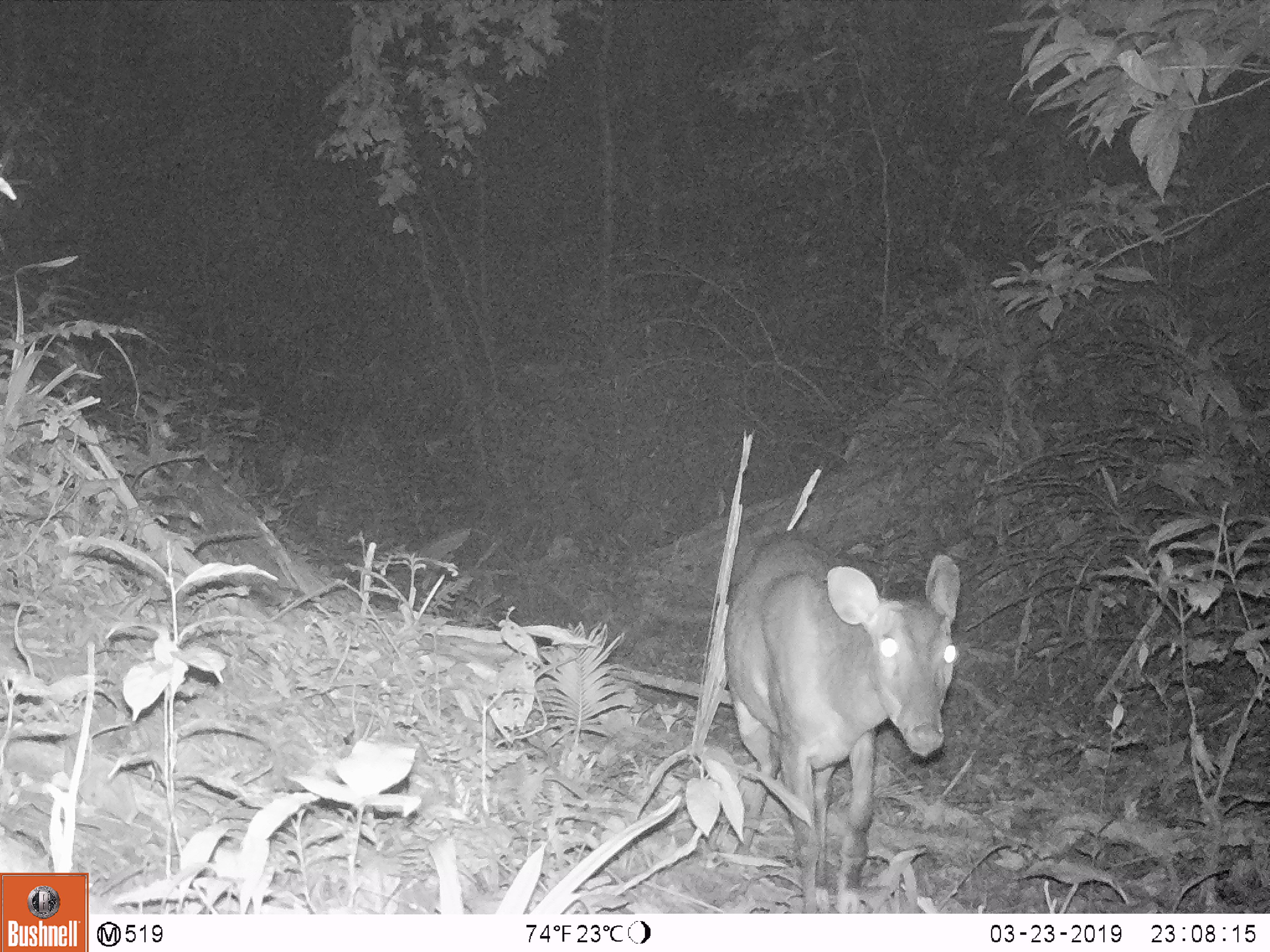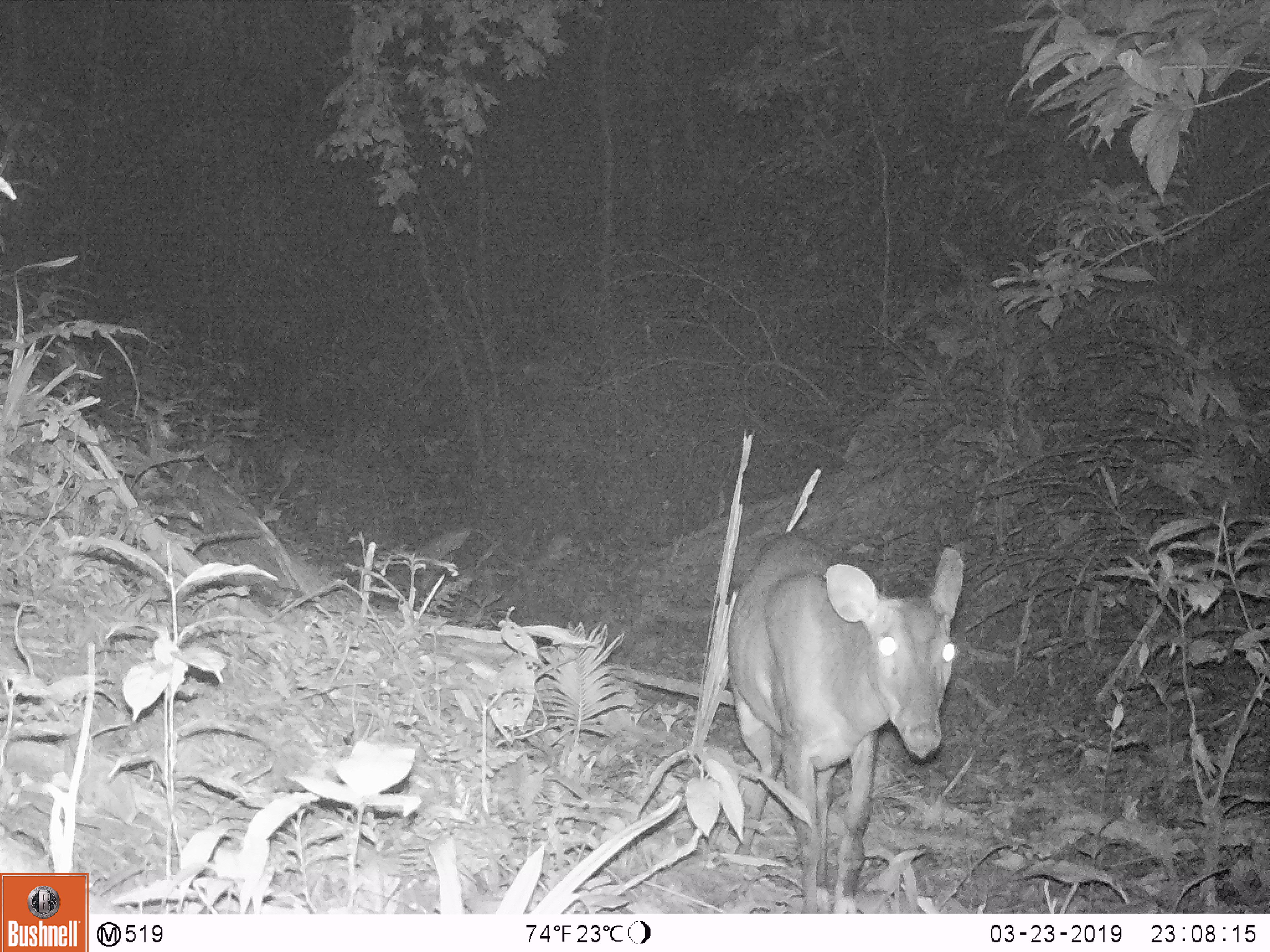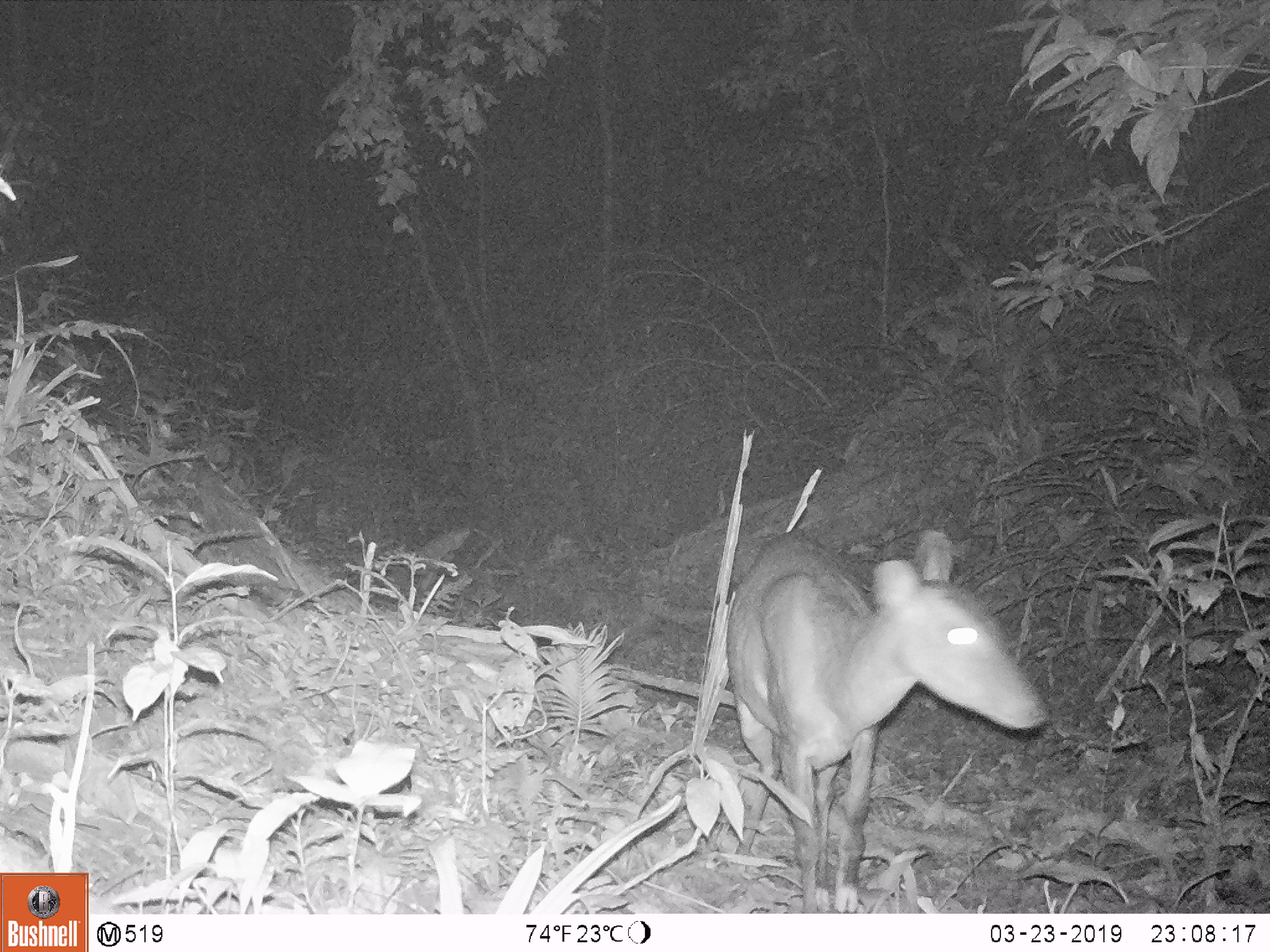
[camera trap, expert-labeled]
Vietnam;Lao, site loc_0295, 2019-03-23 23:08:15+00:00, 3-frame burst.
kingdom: Animalia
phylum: Chordata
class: Mammalia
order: Artiodactyla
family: Cervidae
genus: Muntiacus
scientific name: Muntiacus vuquangensis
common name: large-antlered muntjac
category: large antlered muntjac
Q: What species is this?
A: Large antlered muntjac (large-antlered muntjac) (Muntiacus vuquangensis).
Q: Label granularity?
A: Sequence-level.